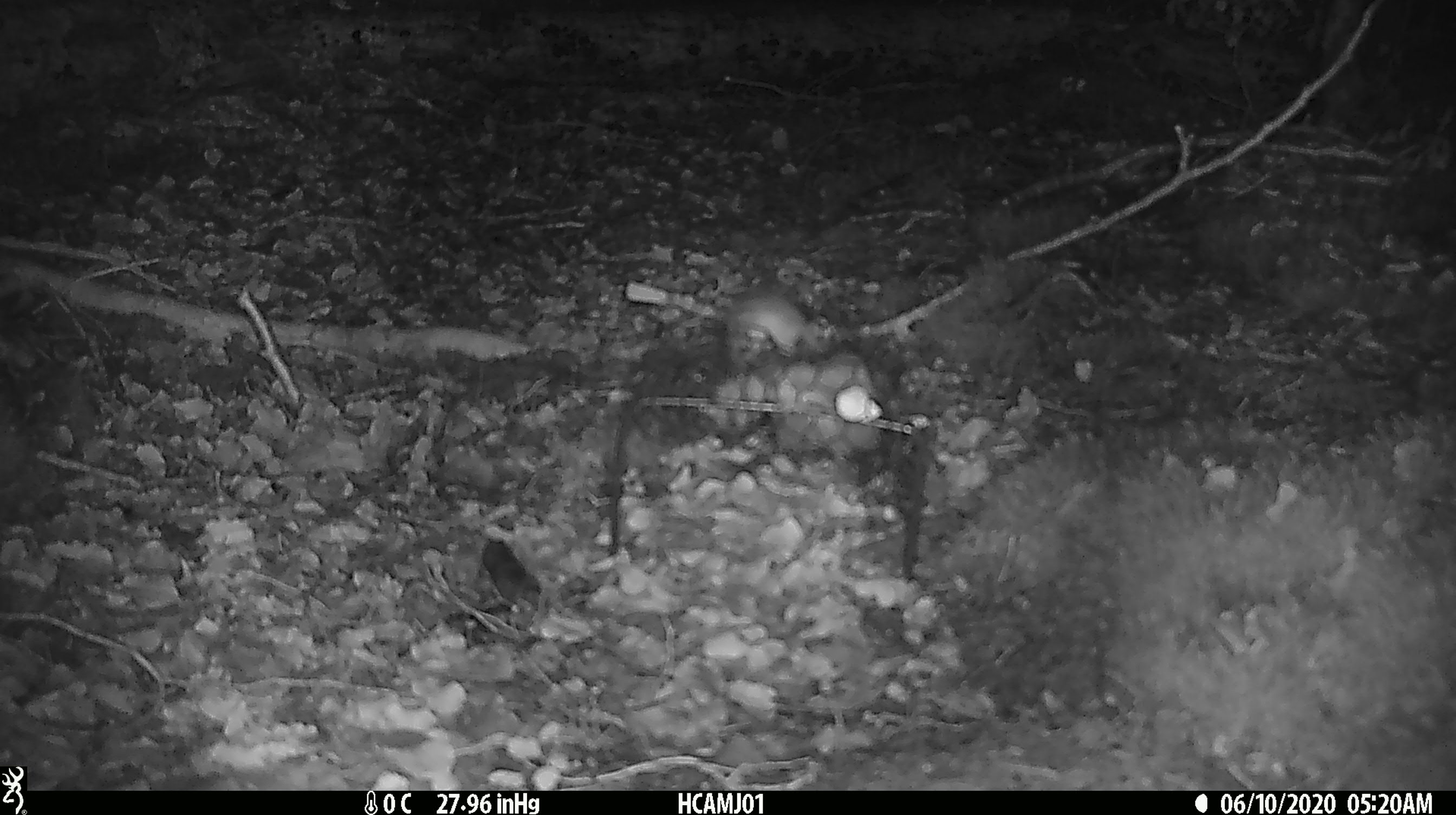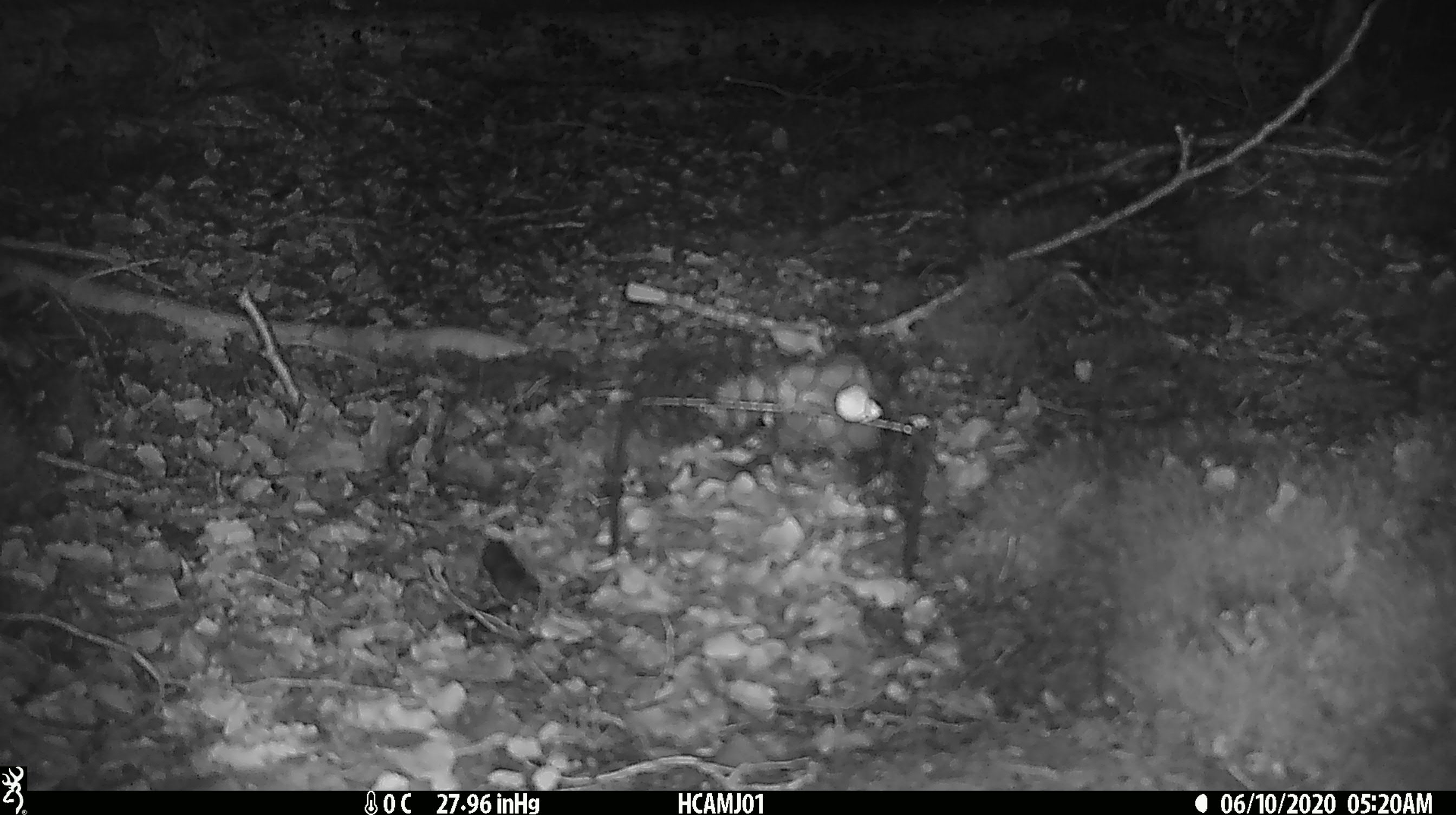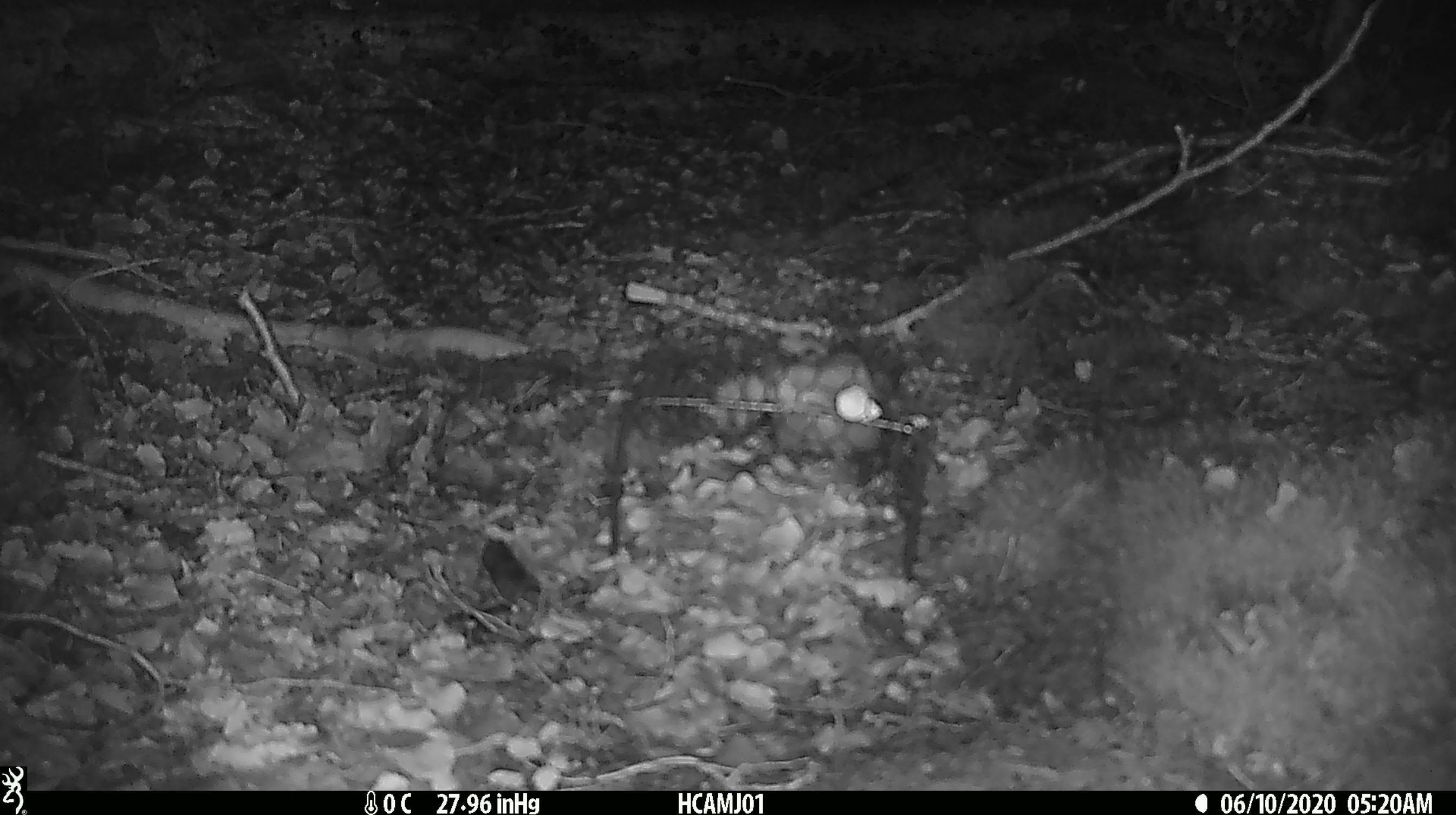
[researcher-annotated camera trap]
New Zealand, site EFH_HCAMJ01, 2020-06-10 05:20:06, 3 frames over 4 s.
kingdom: Animalia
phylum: Chordata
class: Mammalia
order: Rodentia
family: Muridae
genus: Mus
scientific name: Mus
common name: mouse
Mouse (Mus).